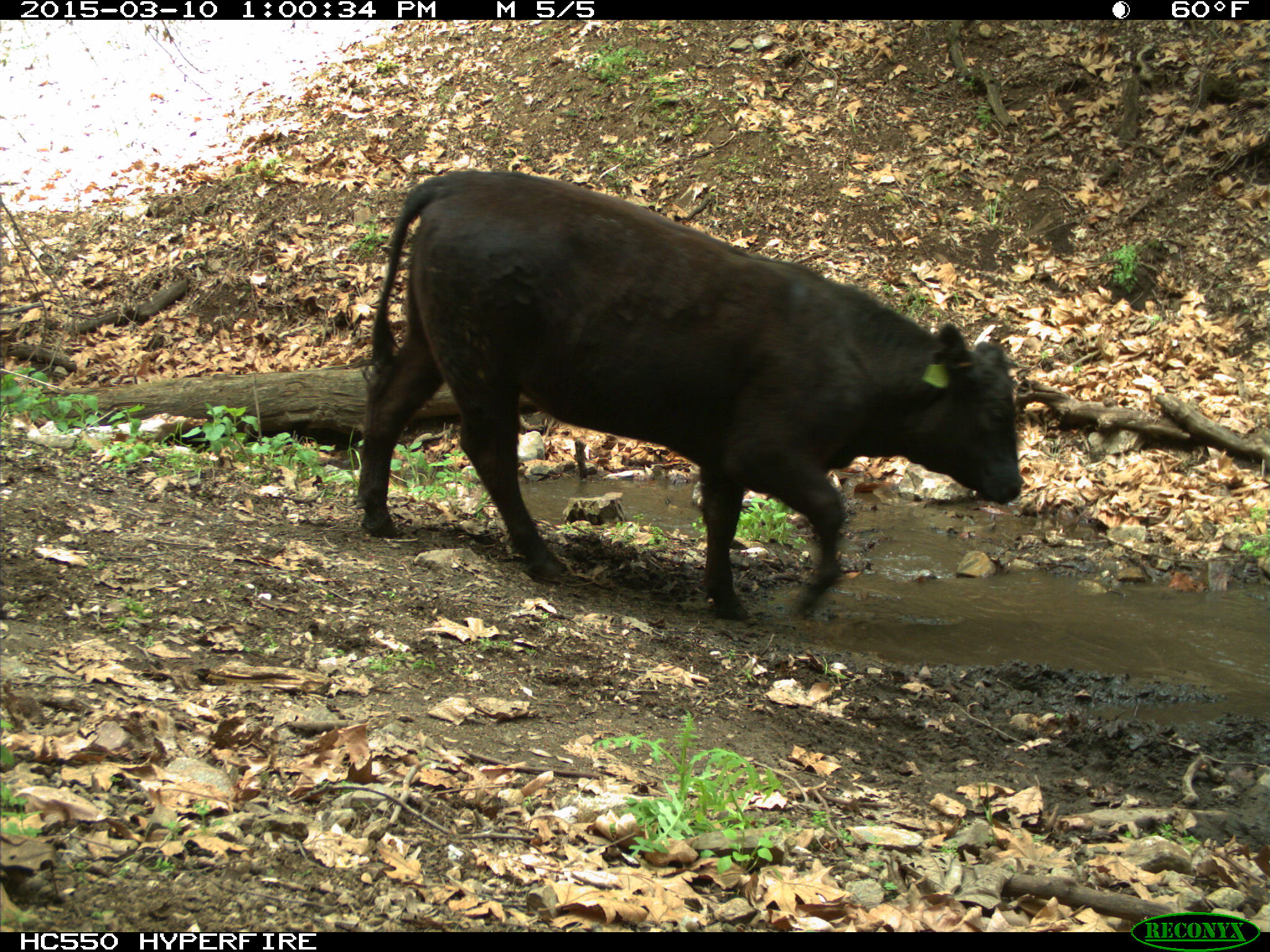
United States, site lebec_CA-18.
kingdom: Animalia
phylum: Chordata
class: Mammalia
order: Artiodactyla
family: Bovidae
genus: Bos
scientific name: Bos taurus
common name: domestic cow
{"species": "Bos taurus (domestic cow)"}